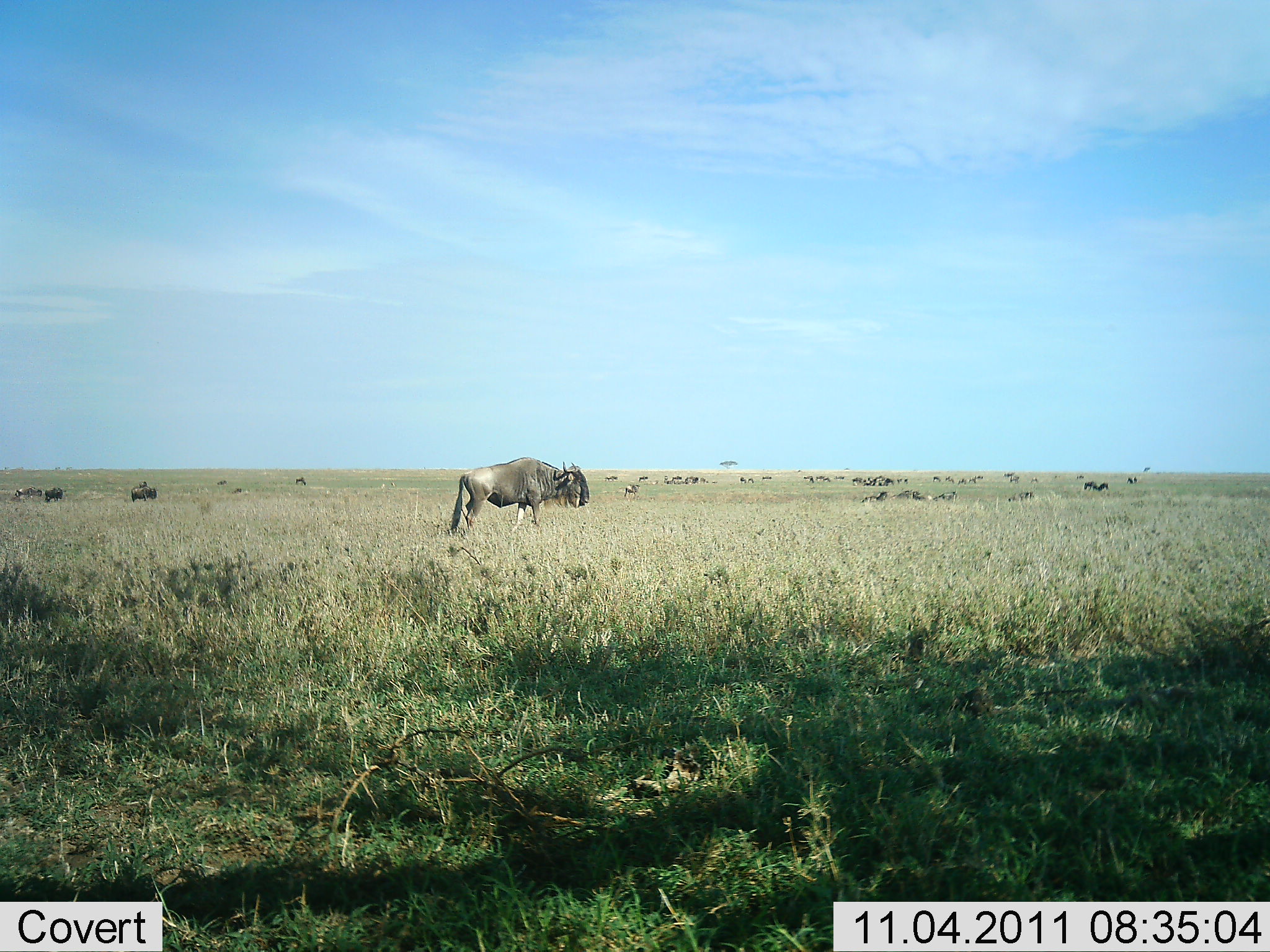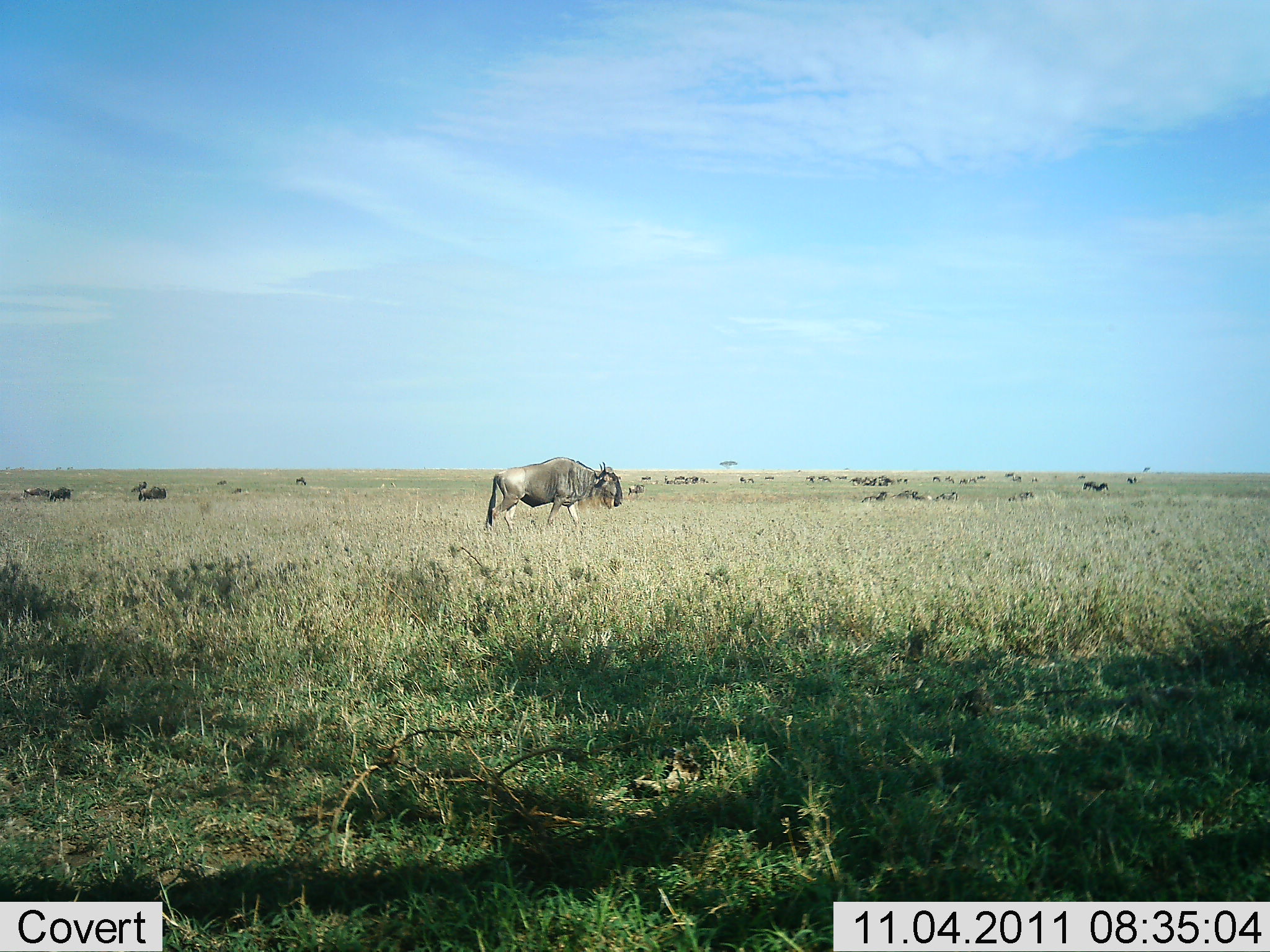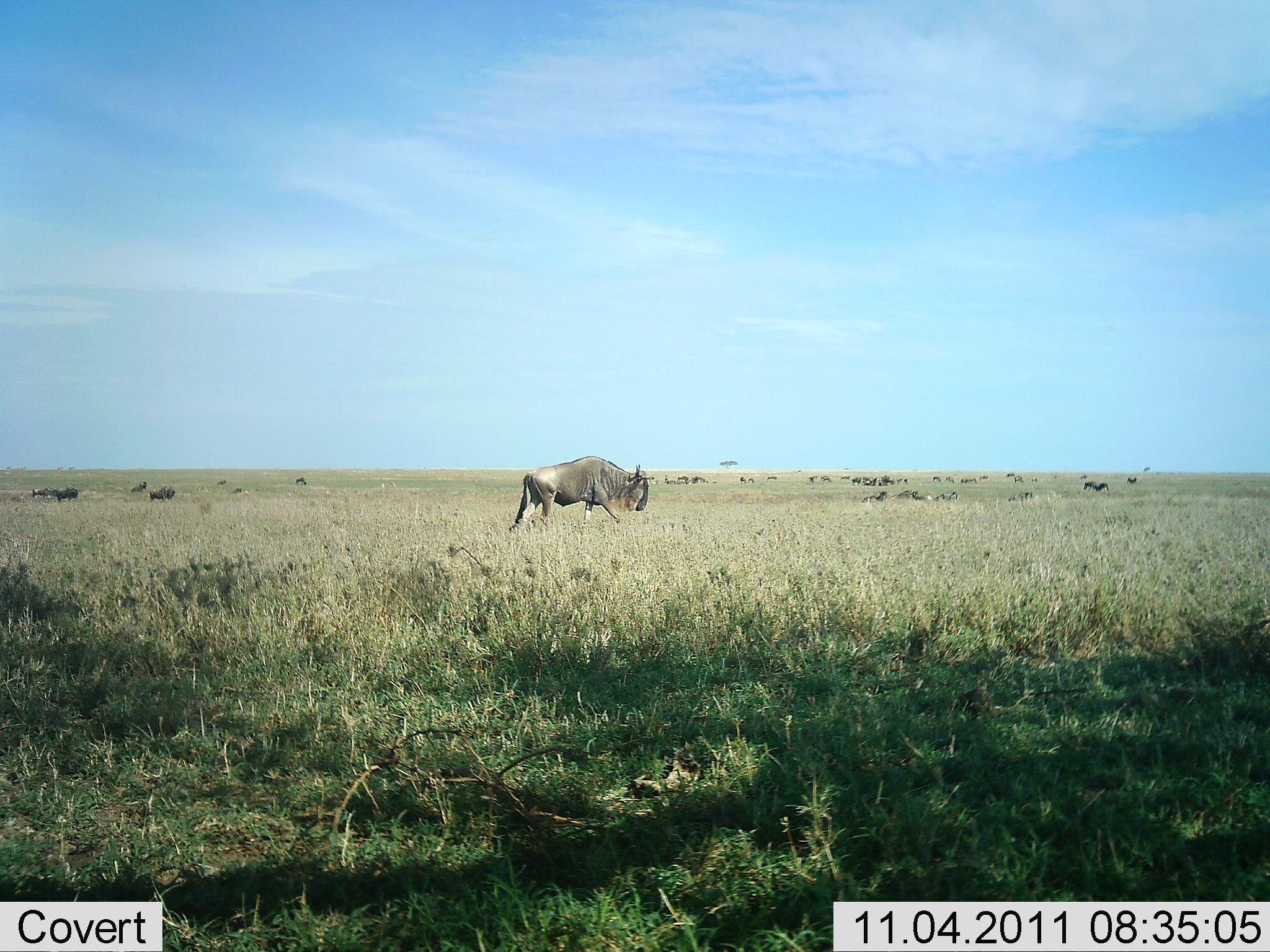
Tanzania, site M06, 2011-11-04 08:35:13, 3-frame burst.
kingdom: Animalia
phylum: Chordata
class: Mammalia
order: Artiodactyla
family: Bovidae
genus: Connochaetes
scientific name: Connochaetes taurinus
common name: blue wildebeest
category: wildebeest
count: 11-50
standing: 25%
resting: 8%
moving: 92%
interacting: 0%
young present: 0%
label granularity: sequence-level